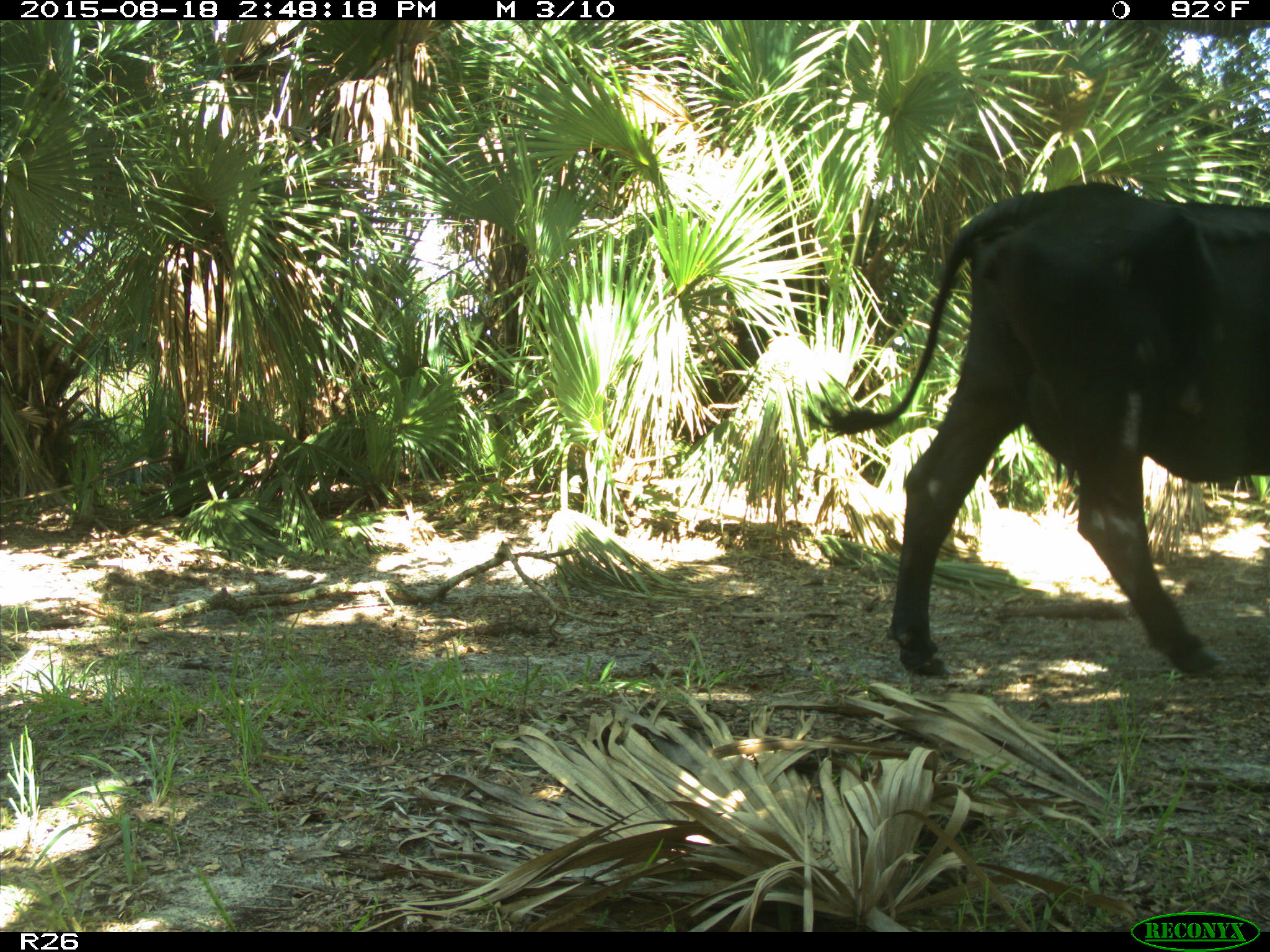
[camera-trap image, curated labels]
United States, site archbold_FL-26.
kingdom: Animalia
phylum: Chordata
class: Mammalia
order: Artiodactyla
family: Bovidae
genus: Bos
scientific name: Bos taurus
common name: domestic cow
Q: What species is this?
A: Bos taurus (domestic cow).